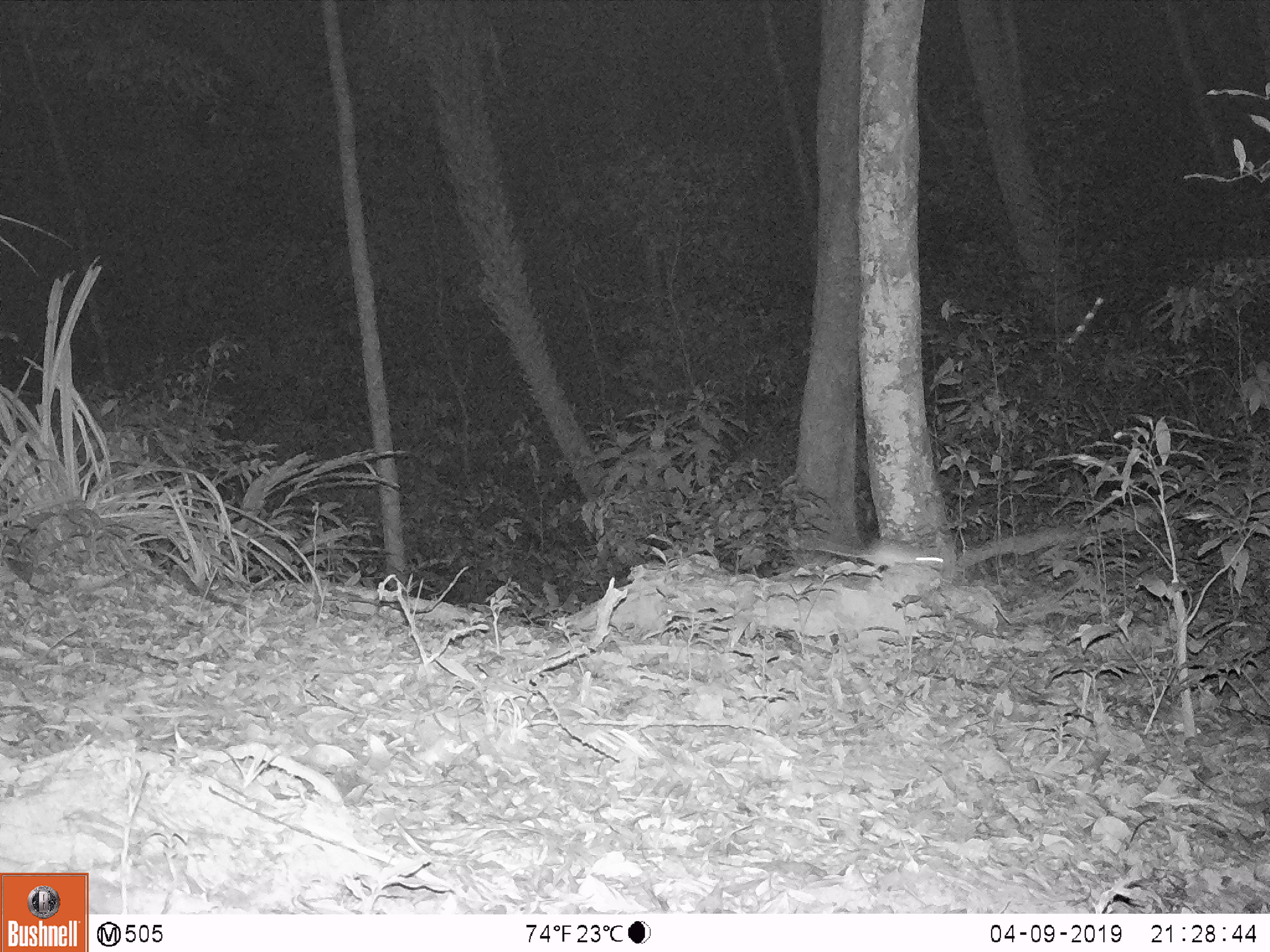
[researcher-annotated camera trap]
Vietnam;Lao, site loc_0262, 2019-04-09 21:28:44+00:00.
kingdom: Animalia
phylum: Chordata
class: Mammalia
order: Rodentia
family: Muridae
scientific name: Muridae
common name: old-world mice and rats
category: unidentified murid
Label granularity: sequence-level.